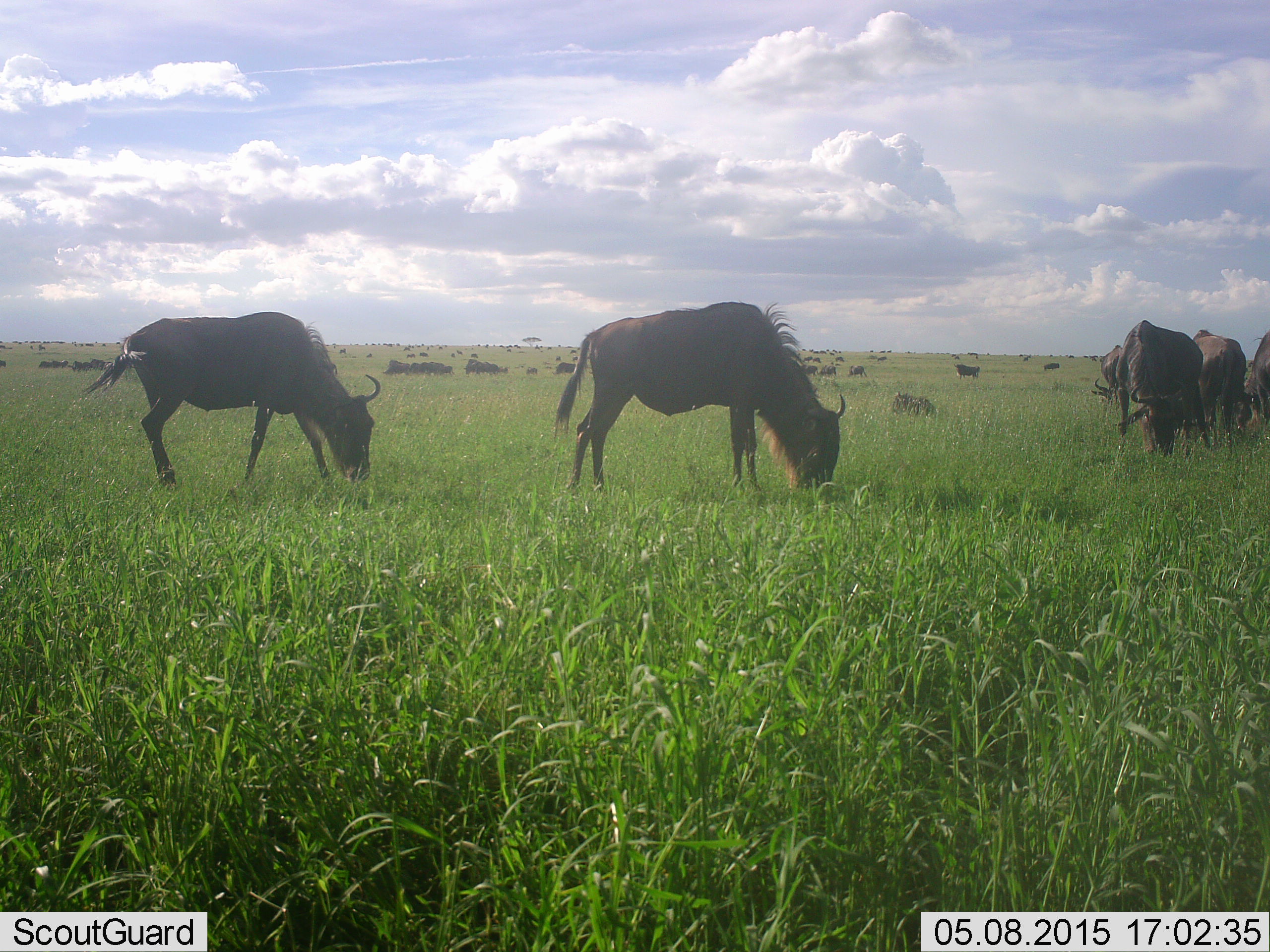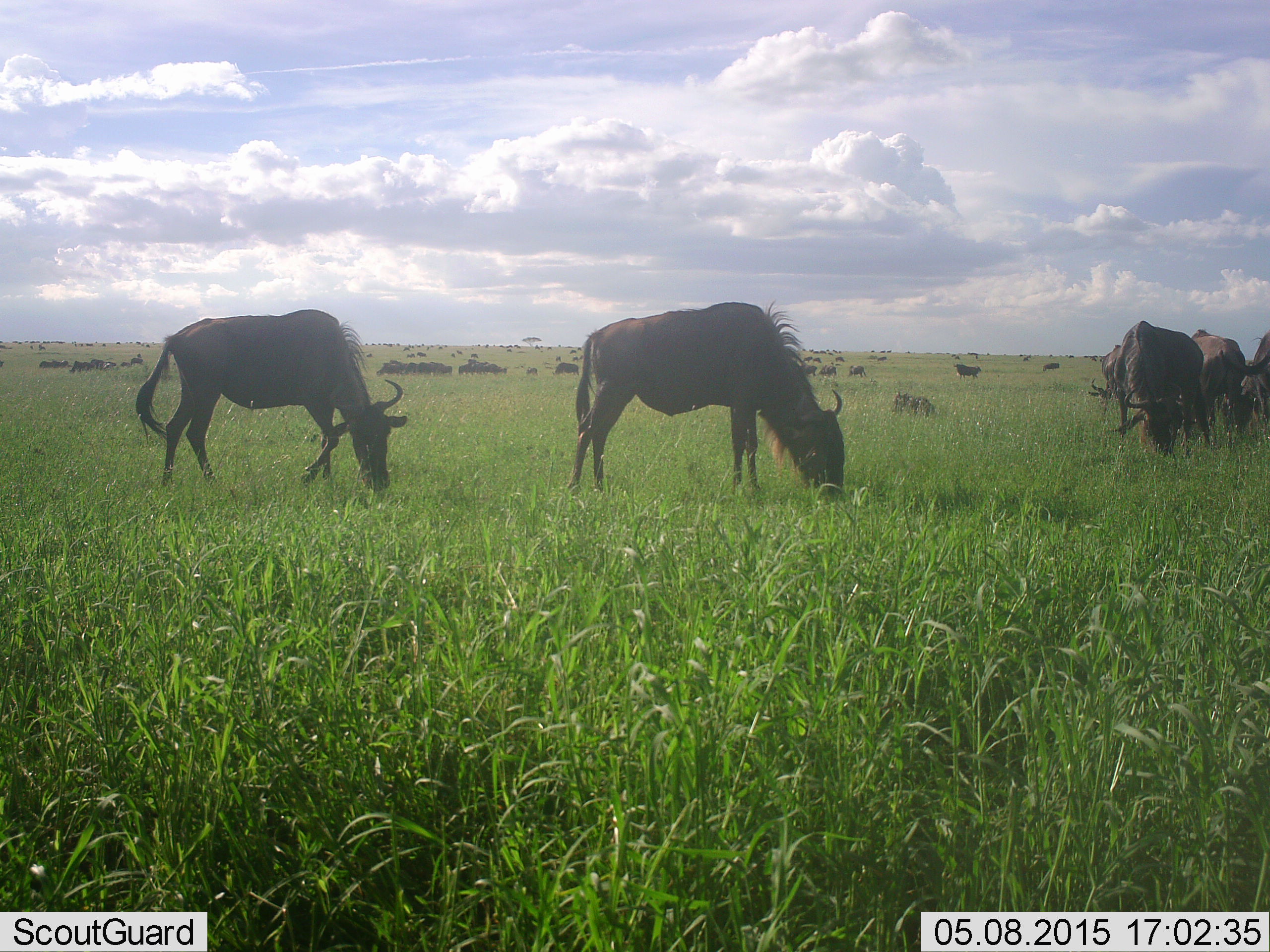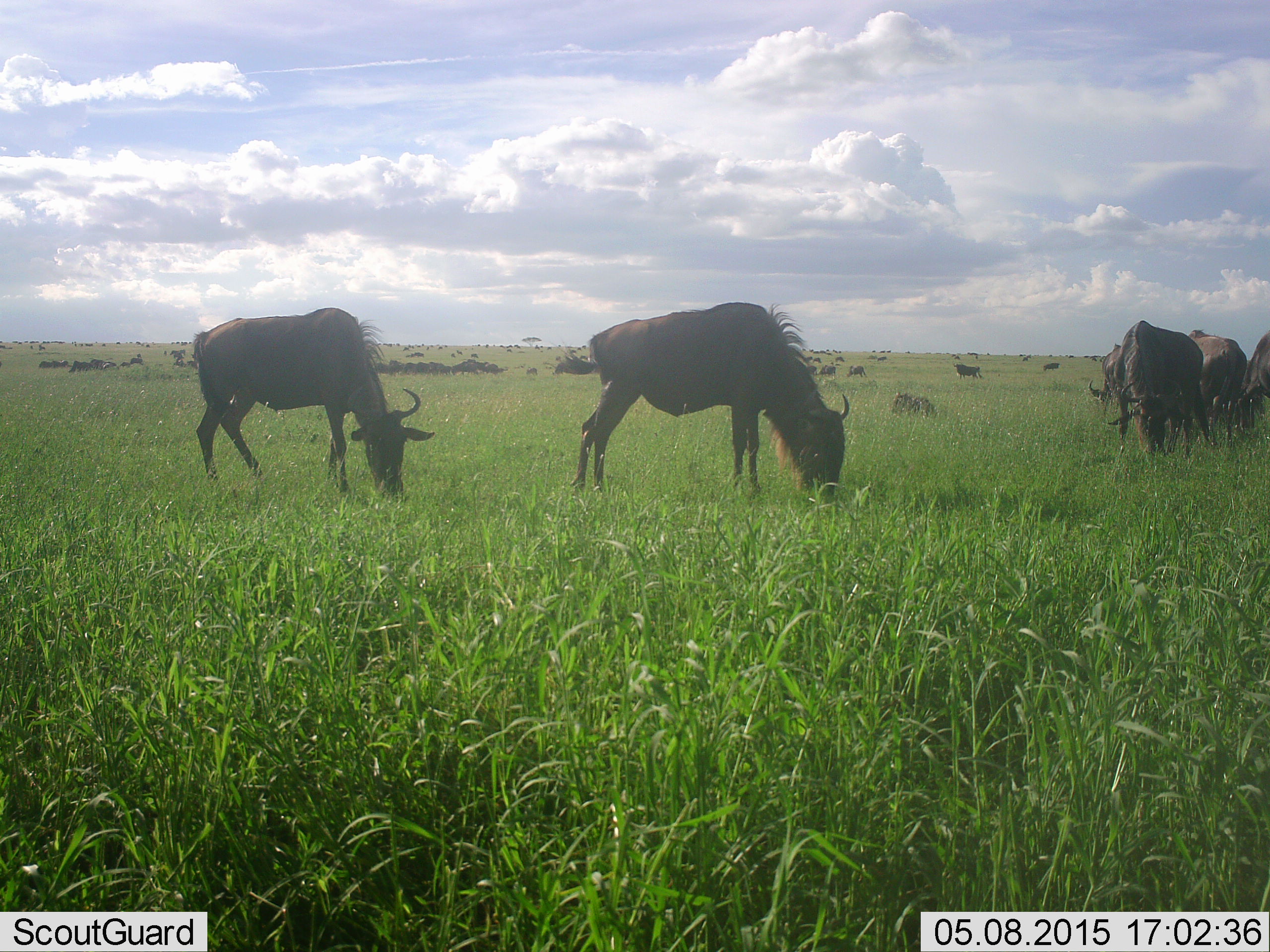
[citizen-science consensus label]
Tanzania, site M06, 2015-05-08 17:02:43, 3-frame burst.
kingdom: Animalia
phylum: Chordata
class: Mammalia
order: Artiodactyla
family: Bovidae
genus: Connochaetes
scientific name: Connochaetes taurinus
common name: blue wildebeest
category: wildebeest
Wildebeest (blue wildebeest) (Connochaetes taurinus), count 11-50. Behavior (volunteer vote fractions): standing 50%, resting 20%, moving 20%, interacting 0%. Young present (vote fraction): 0%. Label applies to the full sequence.